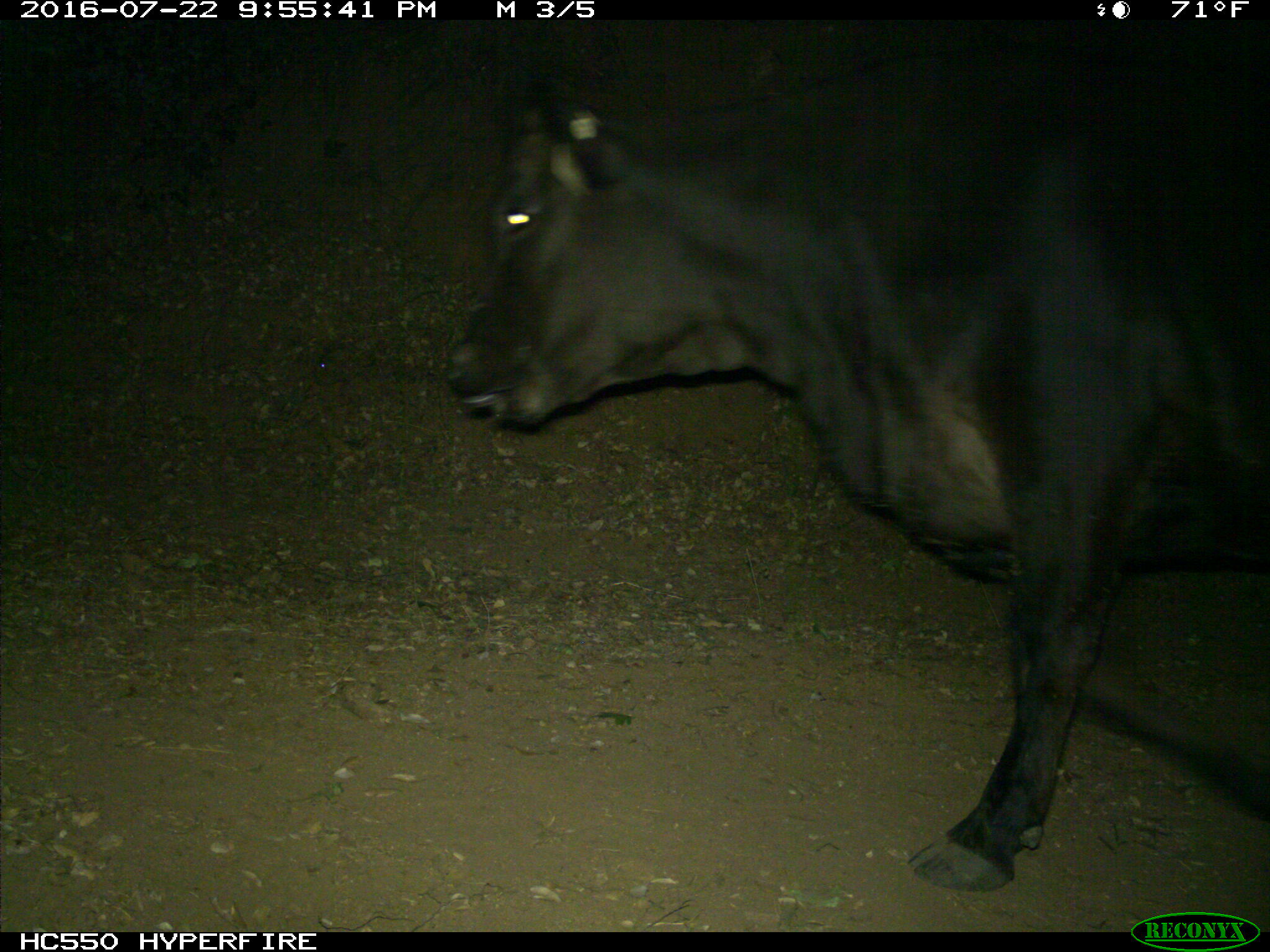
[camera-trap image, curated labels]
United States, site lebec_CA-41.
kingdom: Animalia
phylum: Chordata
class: Mammalia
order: Artiodactyla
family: Bovidae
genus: Bos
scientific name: Bos taurus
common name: domestic cow